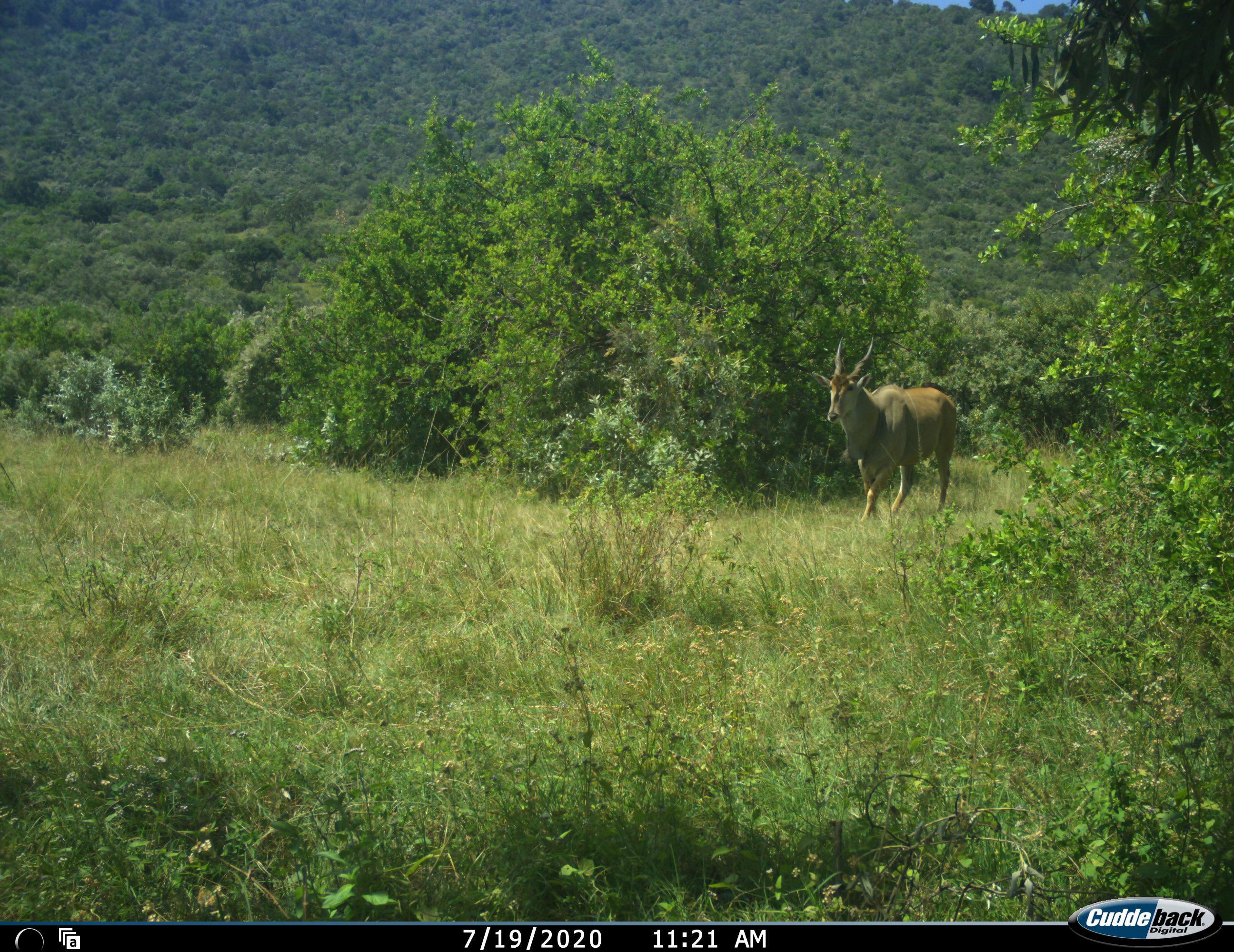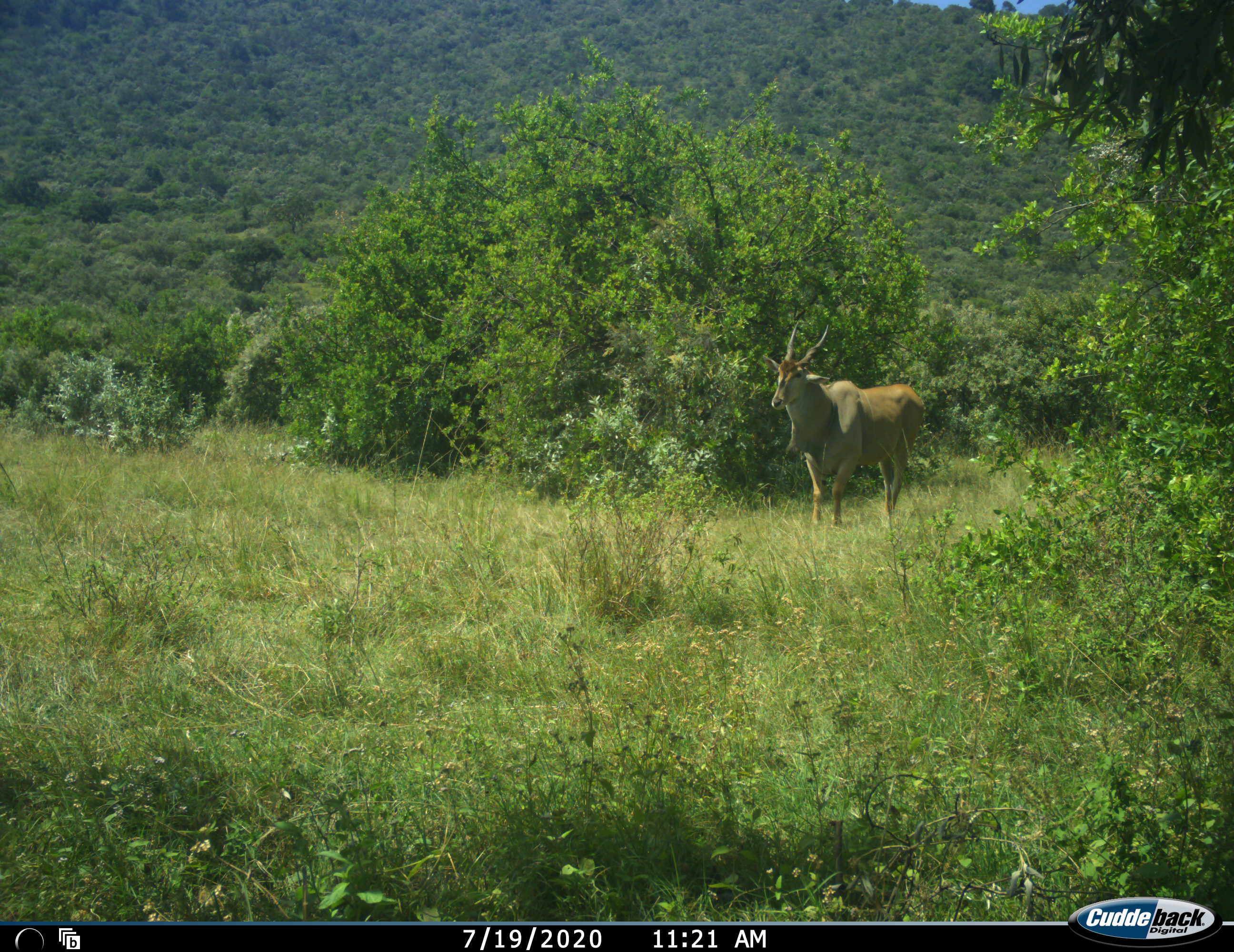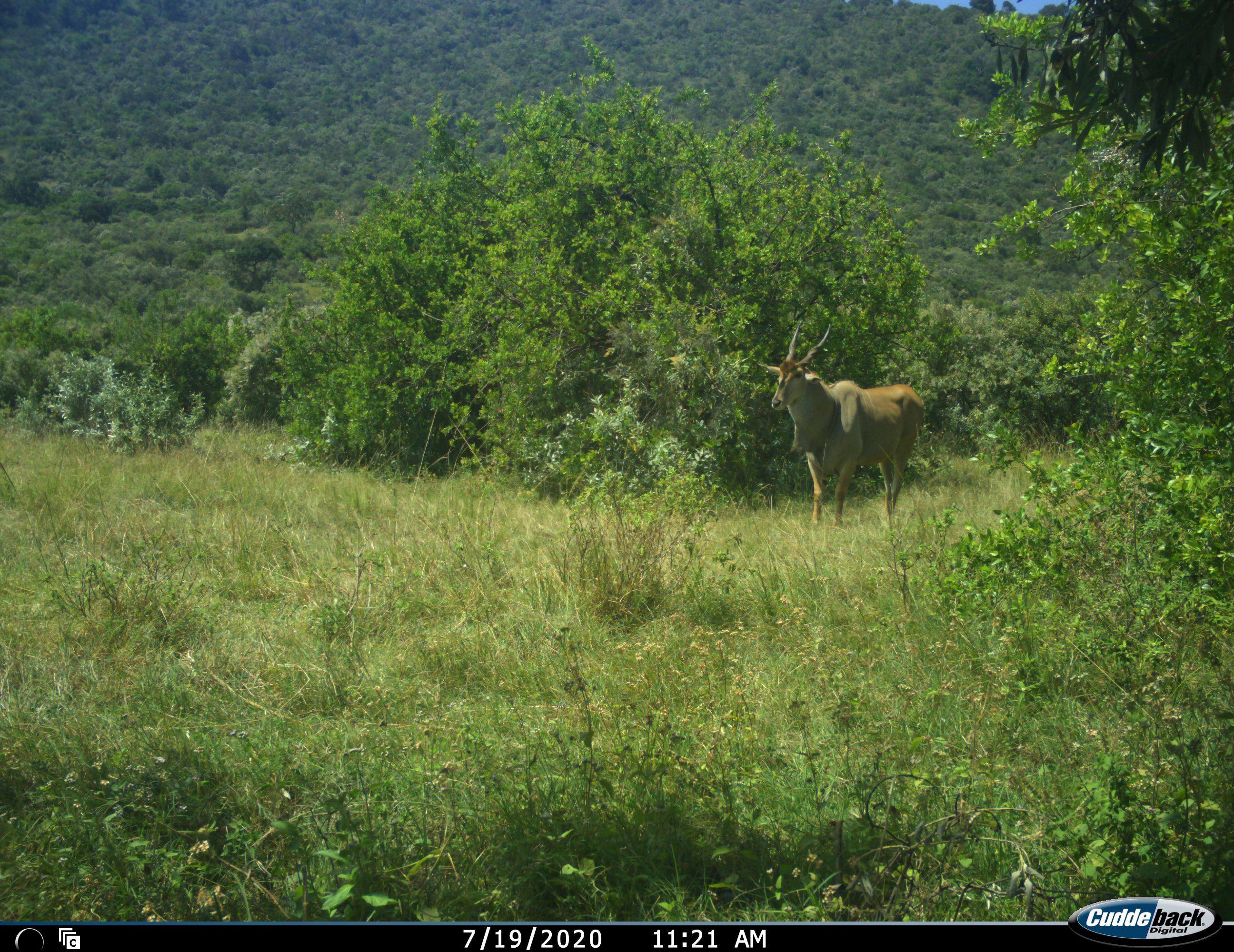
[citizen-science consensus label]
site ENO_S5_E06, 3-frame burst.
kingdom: Animalia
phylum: Chordata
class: Mammalia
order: Artiodactyla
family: Bovidae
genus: Tragelaphus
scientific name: Tragelaphus oryx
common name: eland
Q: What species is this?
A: Eland (Tragelaphus oryx).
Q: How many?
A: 1.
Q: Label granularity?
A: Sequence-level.